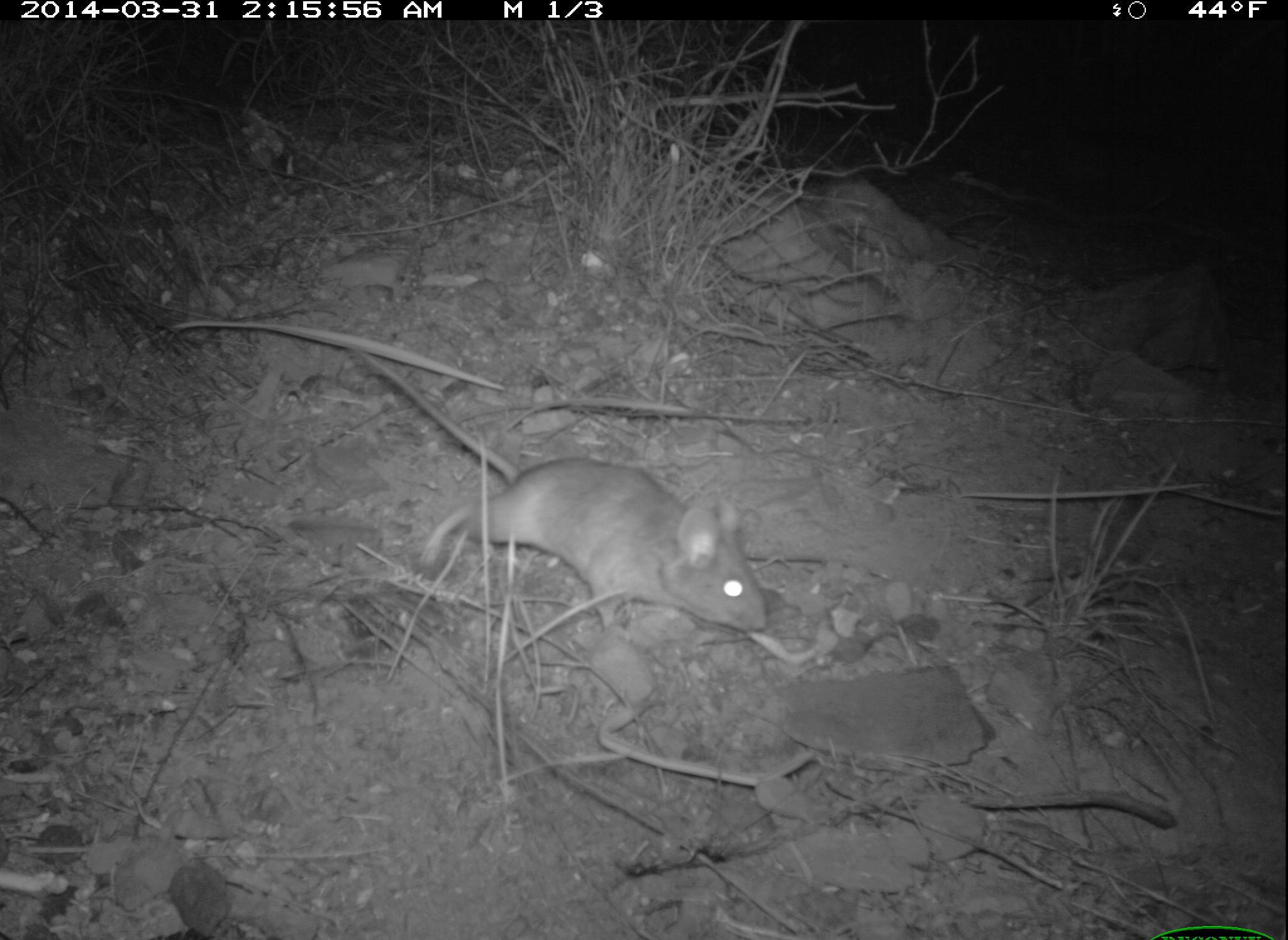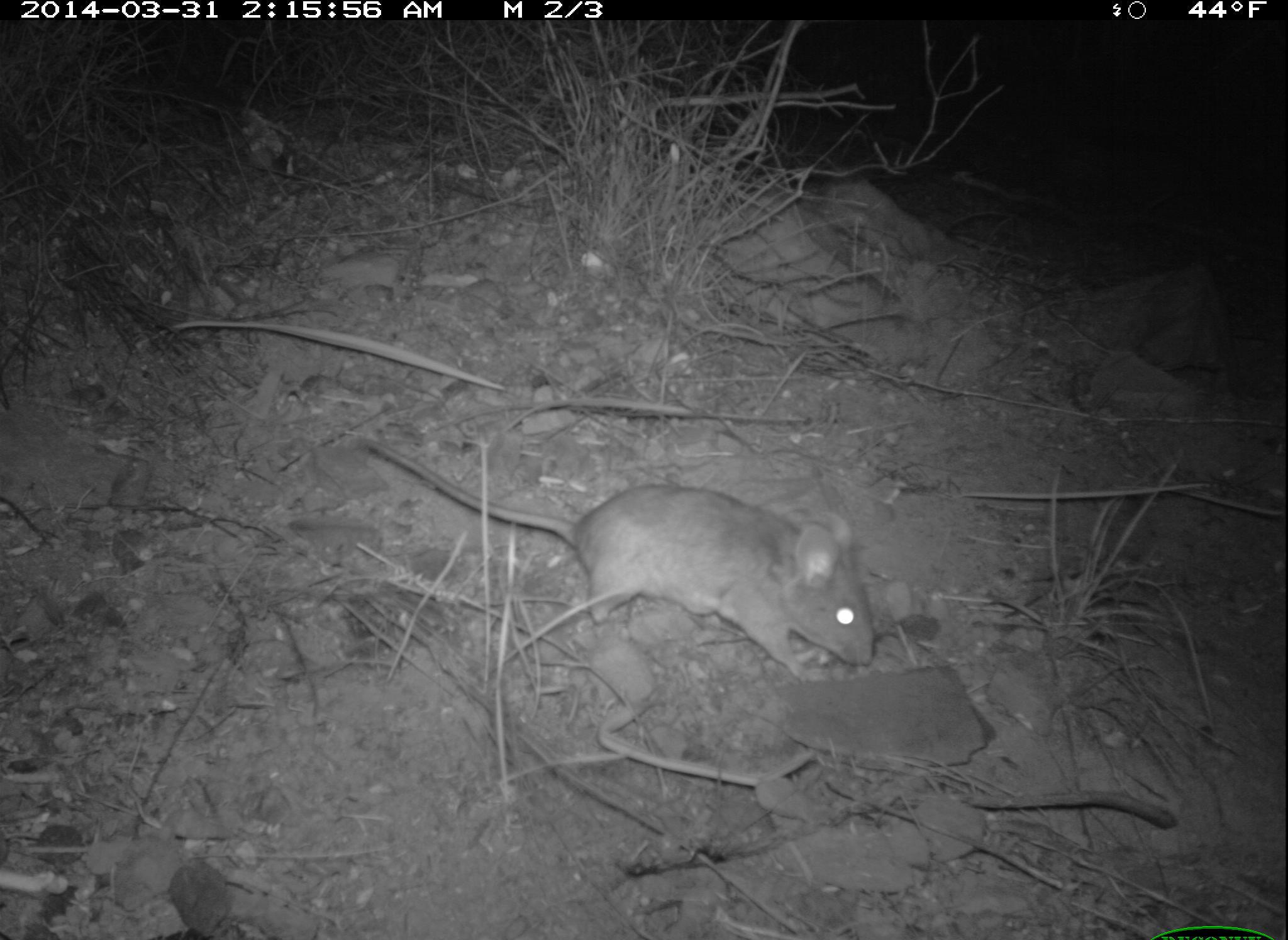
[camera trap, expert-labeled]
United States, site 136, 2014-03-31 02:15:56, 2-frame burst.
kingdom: Animalia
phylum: Chordata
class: Mammalia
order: Rodentia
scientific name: Rodentia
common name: rodent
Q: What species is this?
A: Rodent (Rodentia).